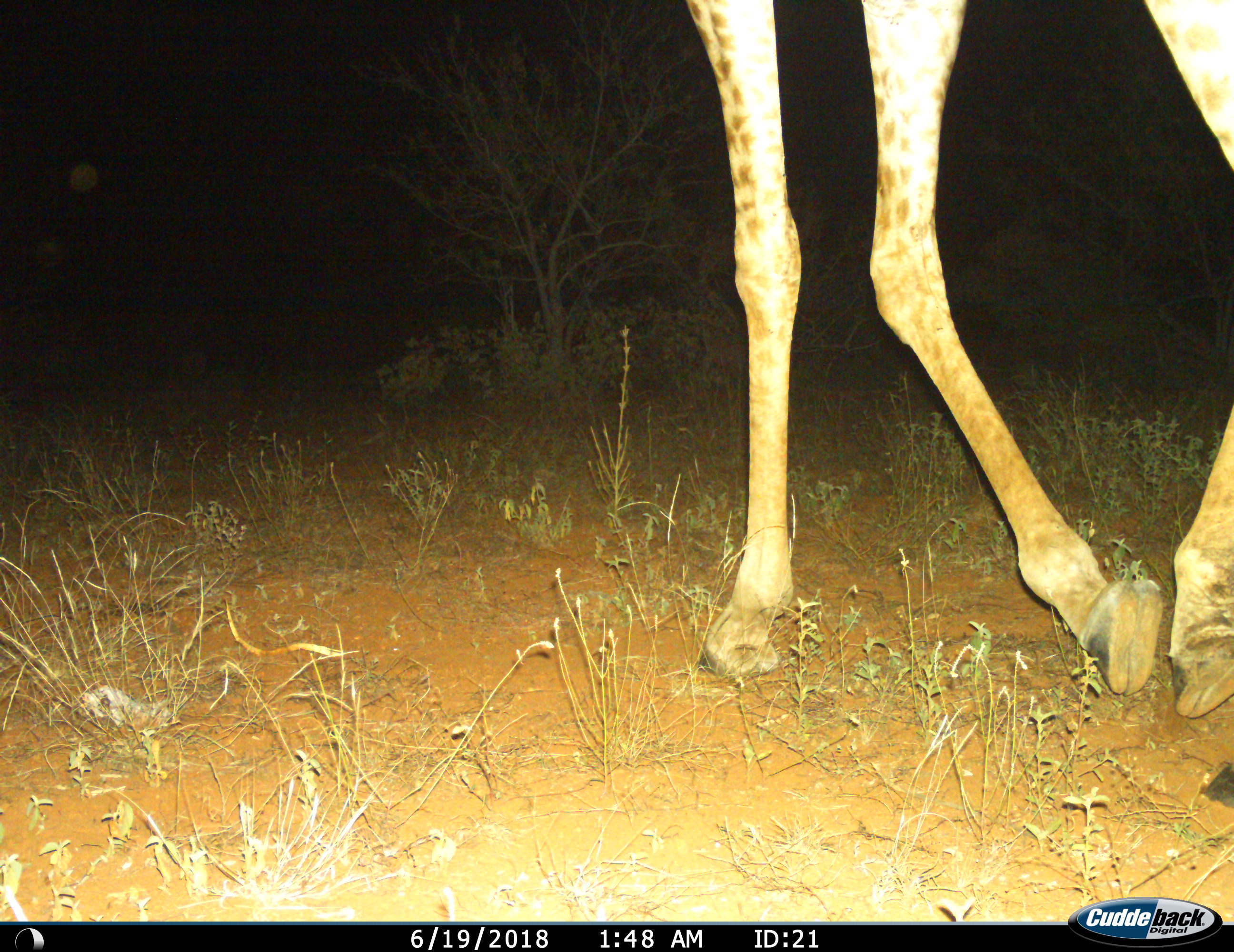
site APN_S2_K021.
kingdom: Animalia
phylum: Chordata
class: Mammalia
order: Artiodactyla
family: Giraffidae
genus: Giraffa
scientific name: Giraffa camelopardalis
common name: giraffe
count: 1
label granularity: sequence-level